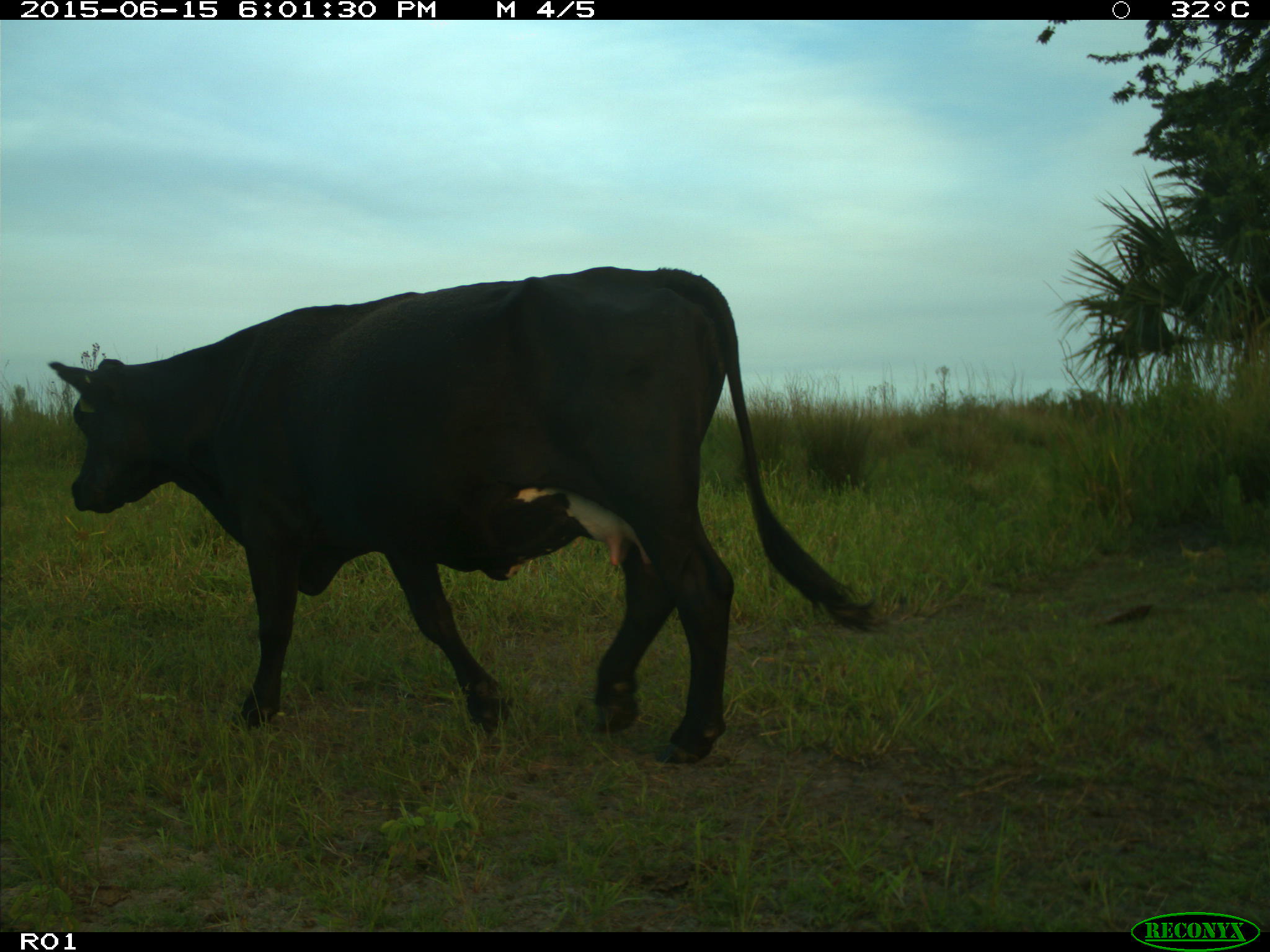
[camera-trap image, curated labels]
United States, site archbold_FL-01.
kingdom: Animalia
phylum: Chordata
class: Mammalia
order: Artiodactyla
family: Bovidae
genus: Bos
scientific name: Bos taurus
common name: domestic cow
Bos taurus (domestic cow).